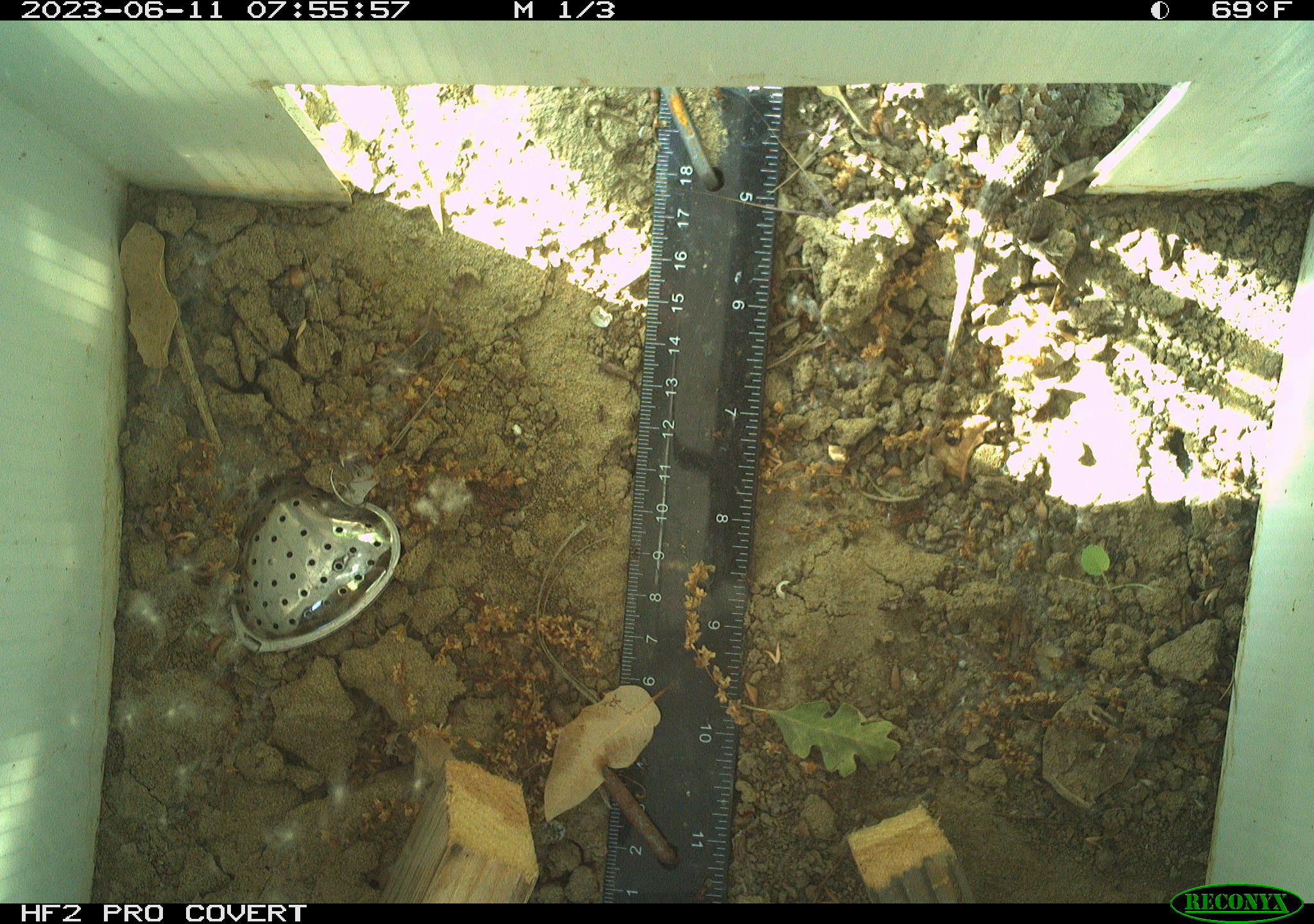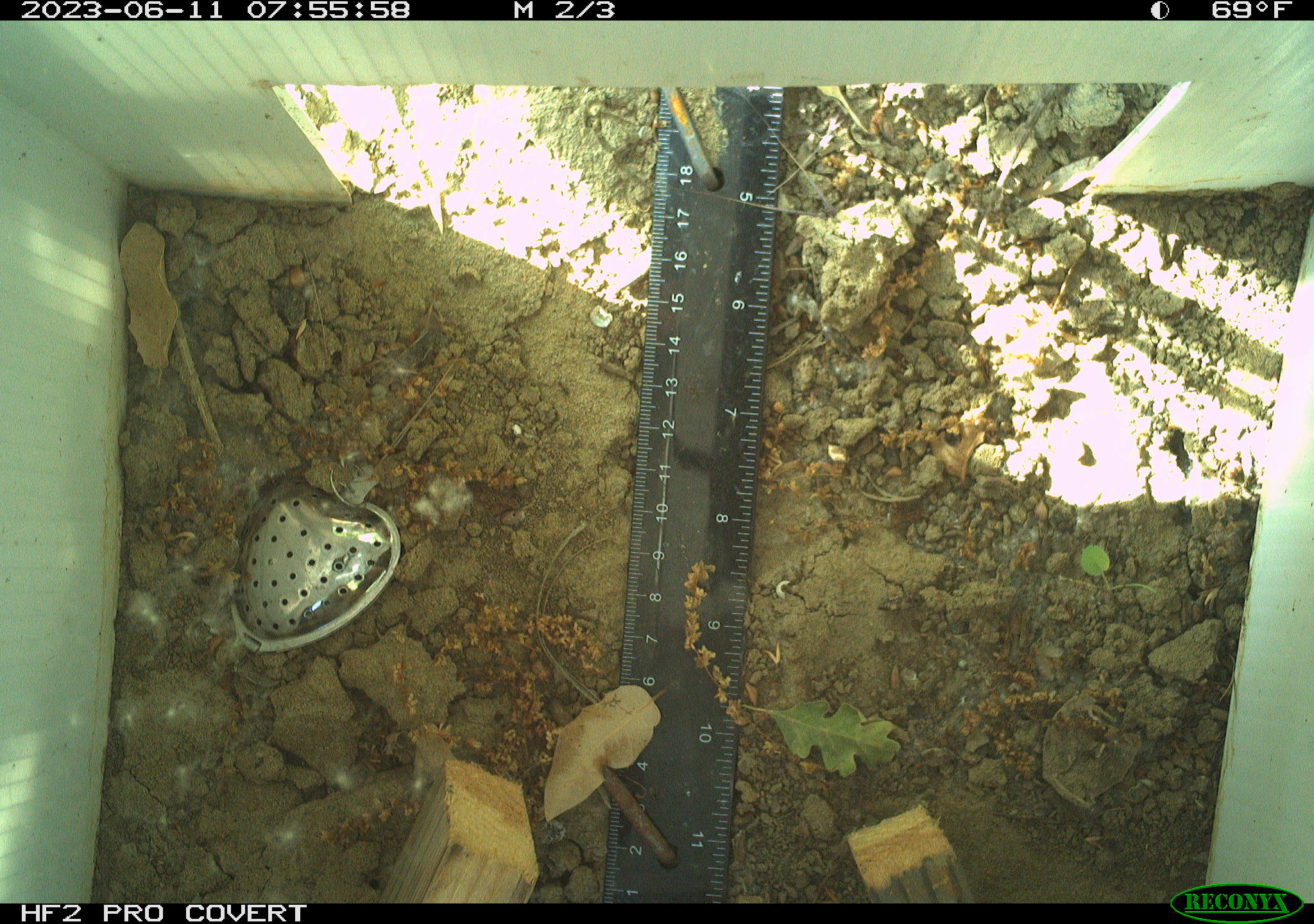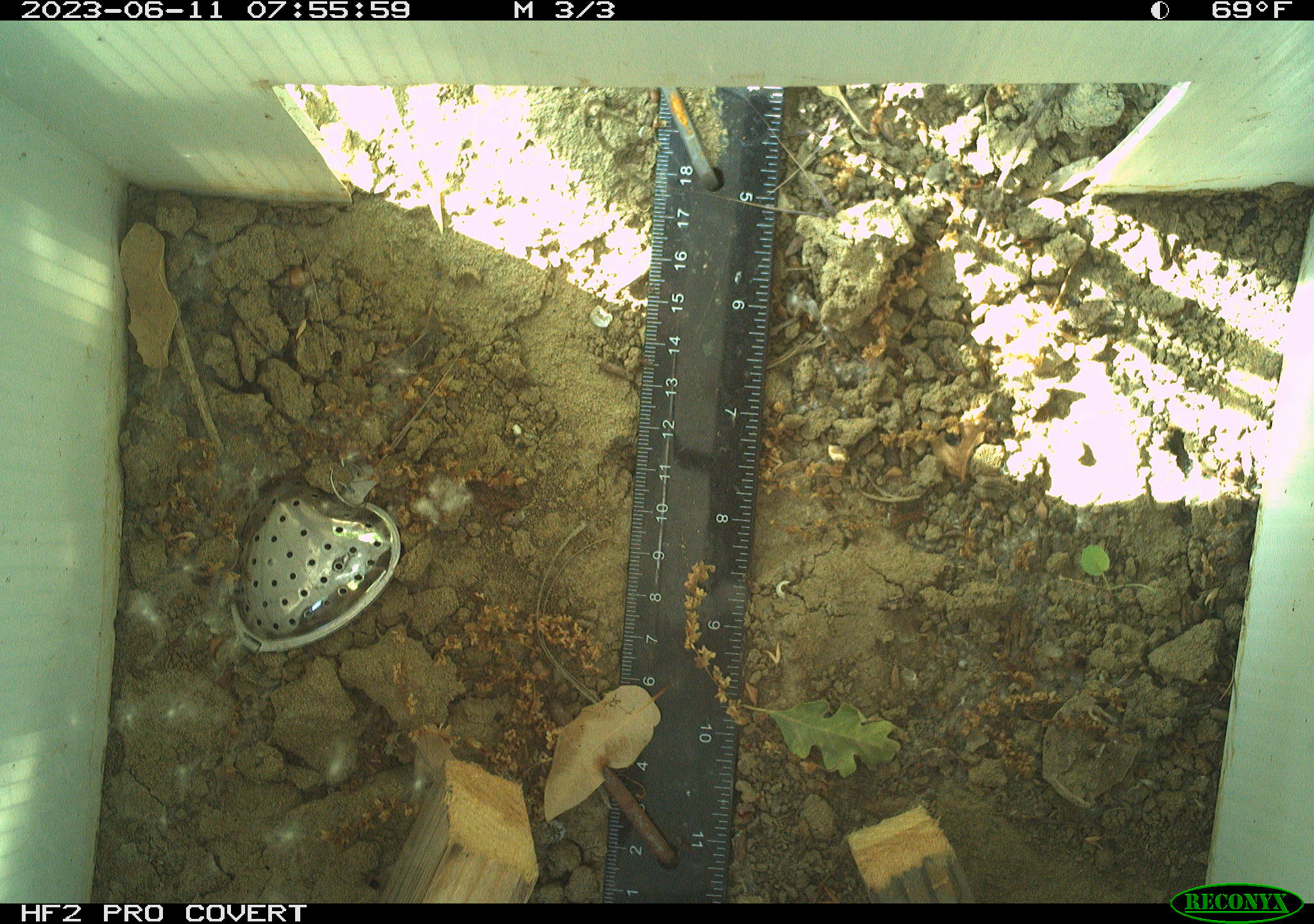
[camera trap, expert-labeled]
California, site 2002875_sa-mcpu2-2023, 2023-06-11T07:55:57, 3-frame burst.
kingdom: Animalia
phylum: Chordata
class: Reptilia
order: Squamata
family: Phrynosomatidae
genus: Sceloporus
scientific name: Sceloporus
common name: spiny lizards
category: sceloporus species